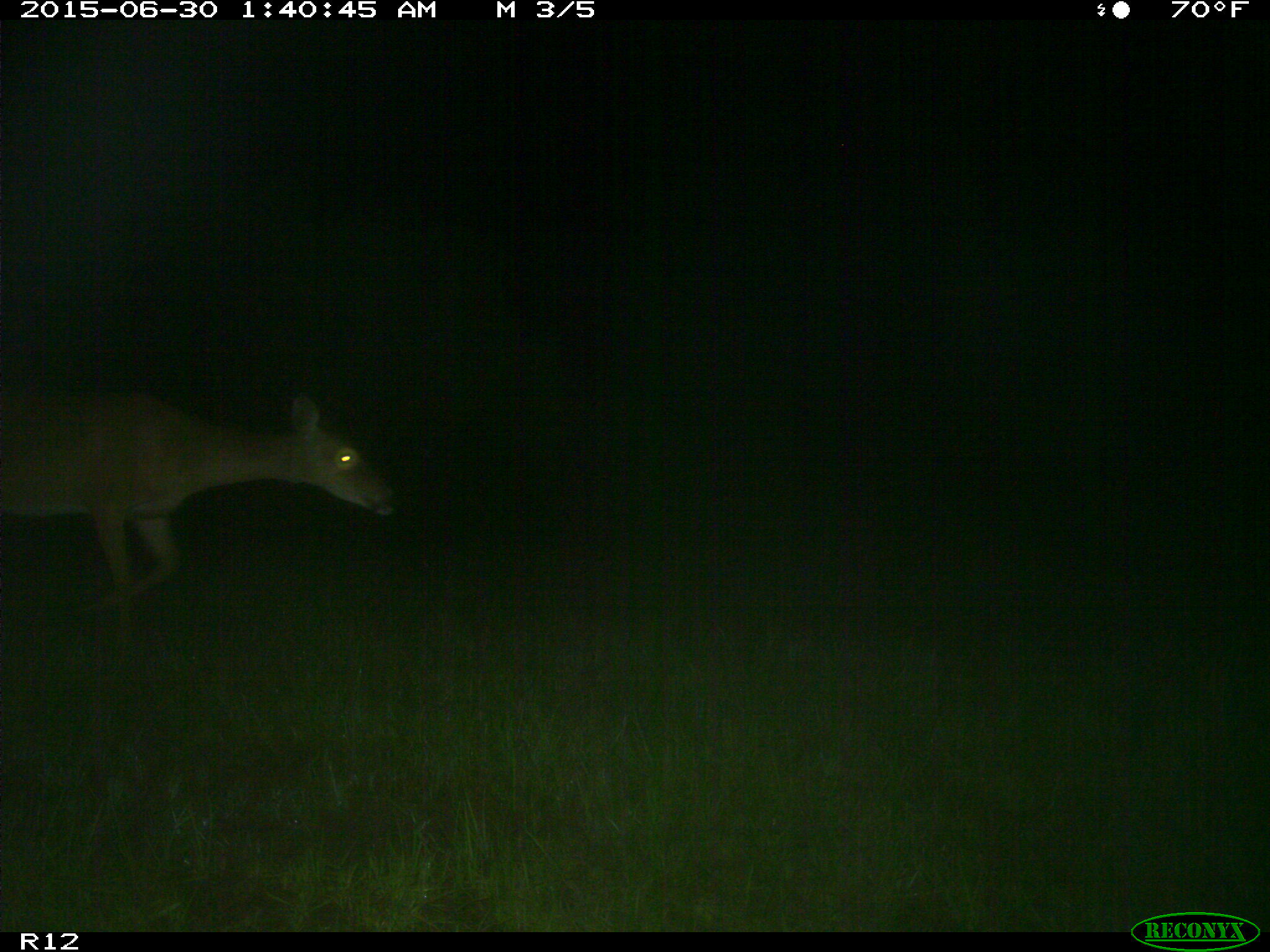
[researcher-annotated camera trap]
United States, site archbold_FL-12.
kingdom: Animalia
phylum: Chordata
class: Mammalia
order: Artiodactyla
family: Cervidae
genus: Odocoileus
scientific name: Odocoileus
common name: deer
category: unidentified deer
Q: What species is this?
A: Unidentified deer (deer) (Odocoileus).